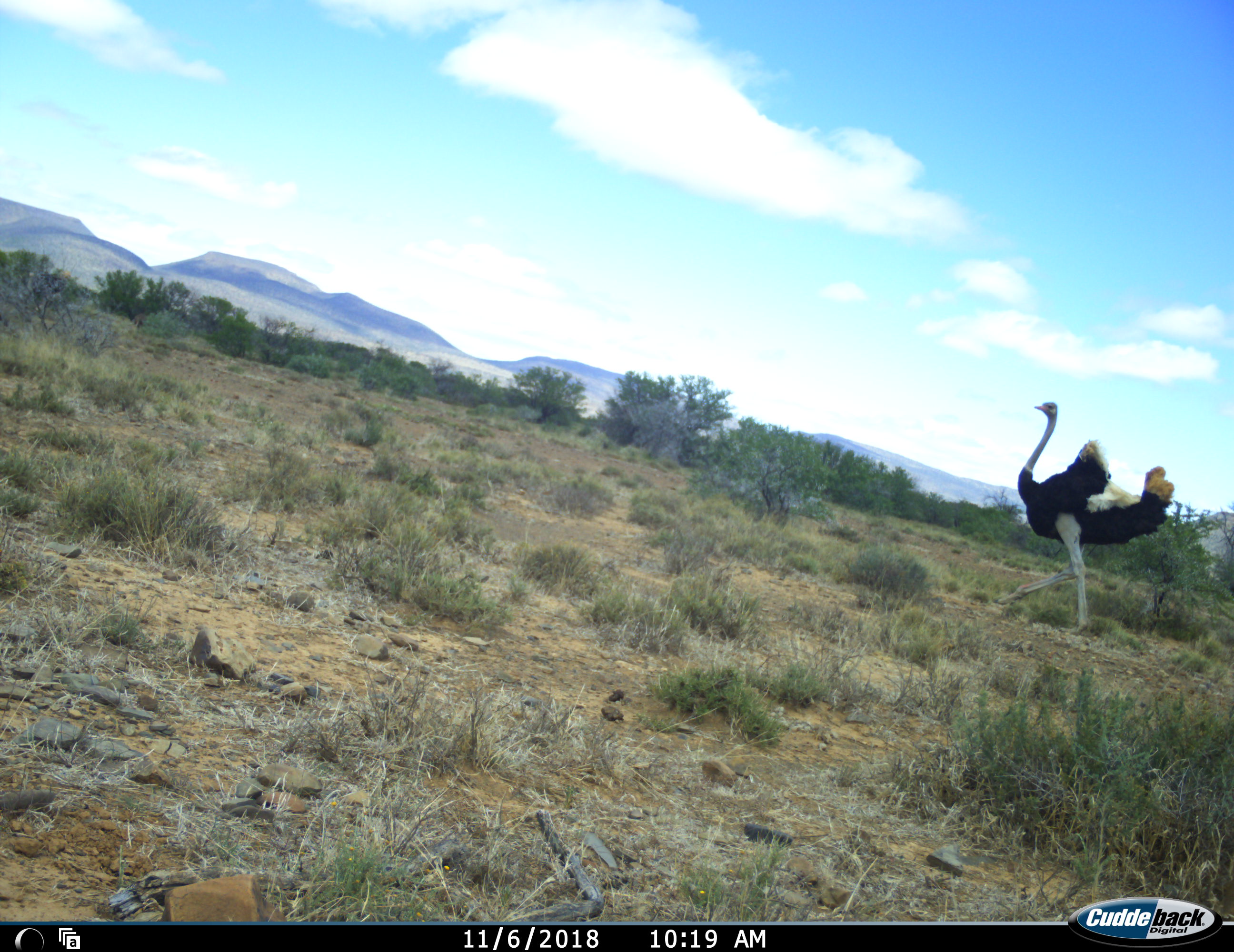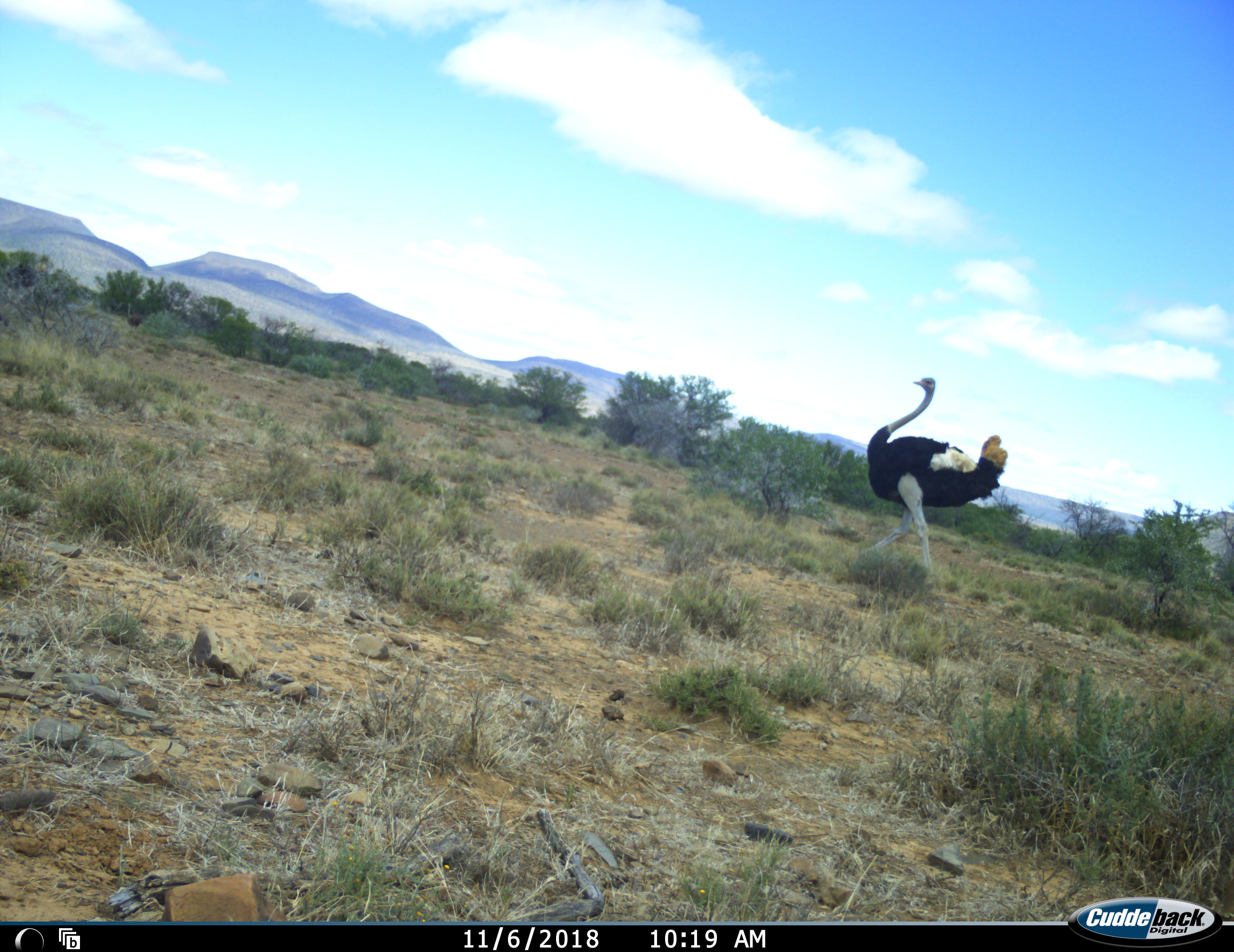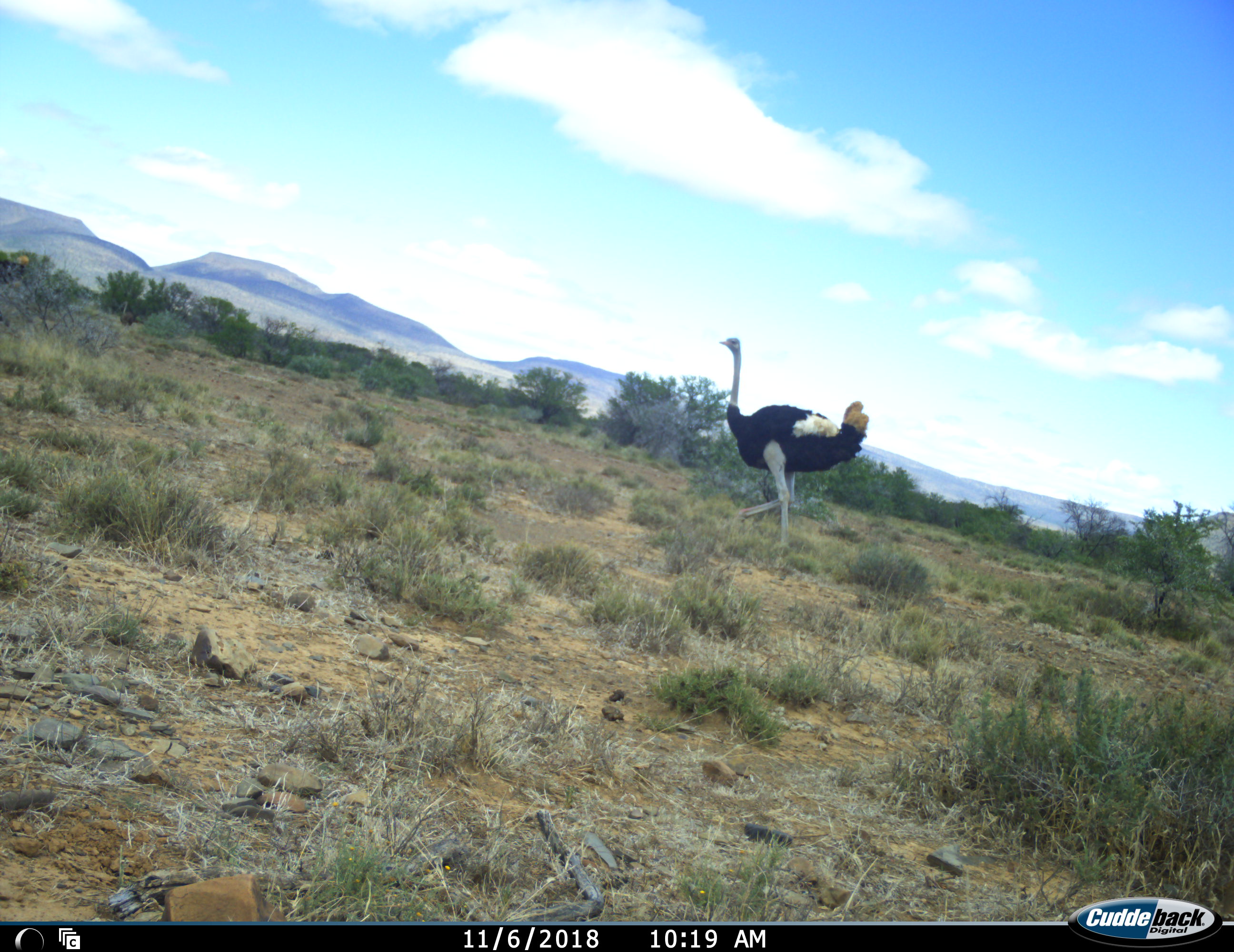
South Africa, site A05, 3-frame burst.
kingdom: Animalia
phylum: Chordata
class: Aves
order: Struthioniformes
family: Struthionidae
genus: Struthio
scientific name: Struthio camelus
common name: ostrich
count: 1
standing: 10%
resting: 0%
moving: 100%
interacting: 0%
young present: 0%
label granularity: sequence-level